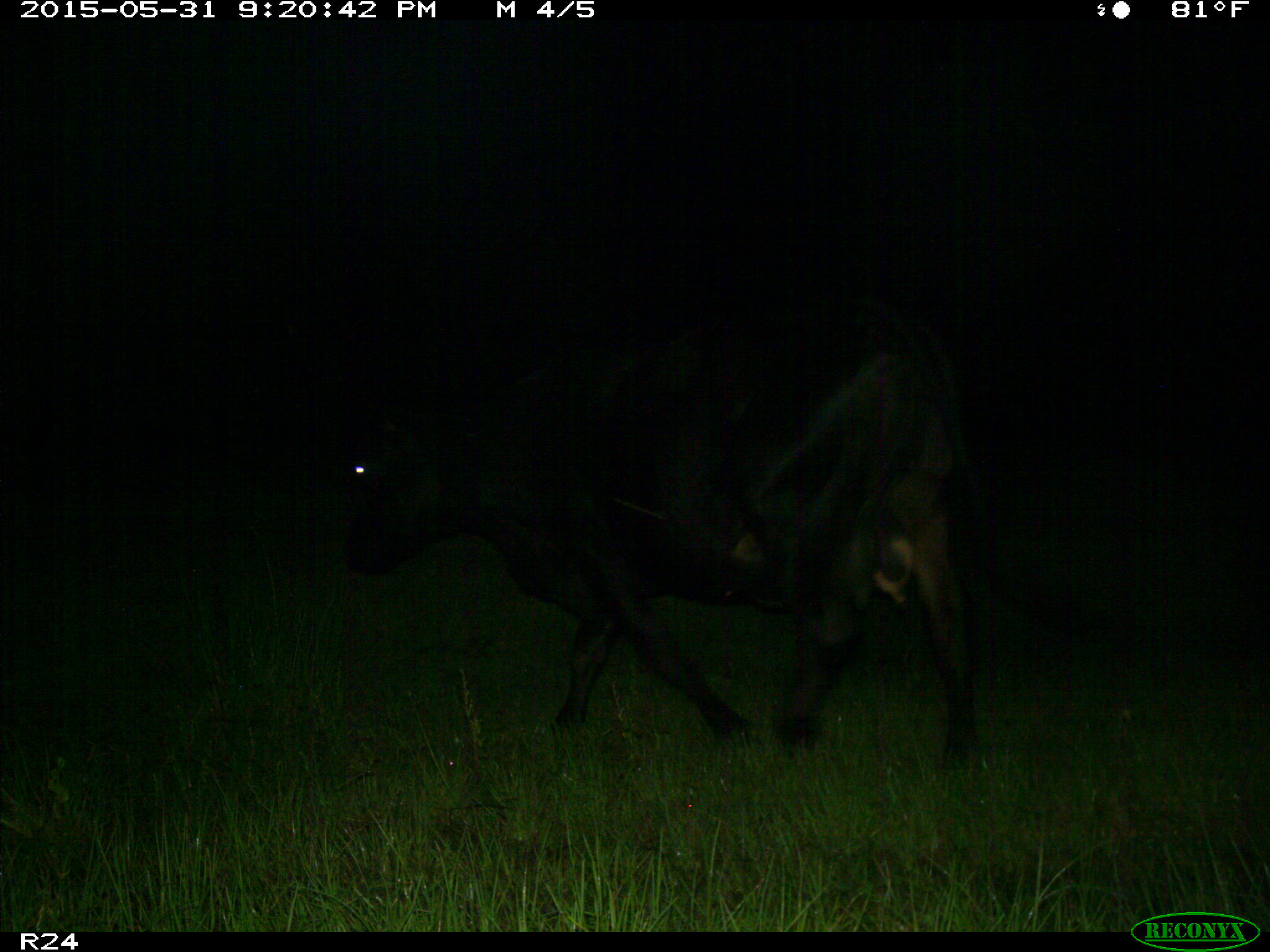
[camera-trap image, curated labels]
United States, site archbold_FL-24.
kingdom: Animalia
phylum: Chordata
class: Mammalia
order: Artiodactyla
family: Bovidae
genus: Bos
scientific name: Bos taurus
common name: domestic cow